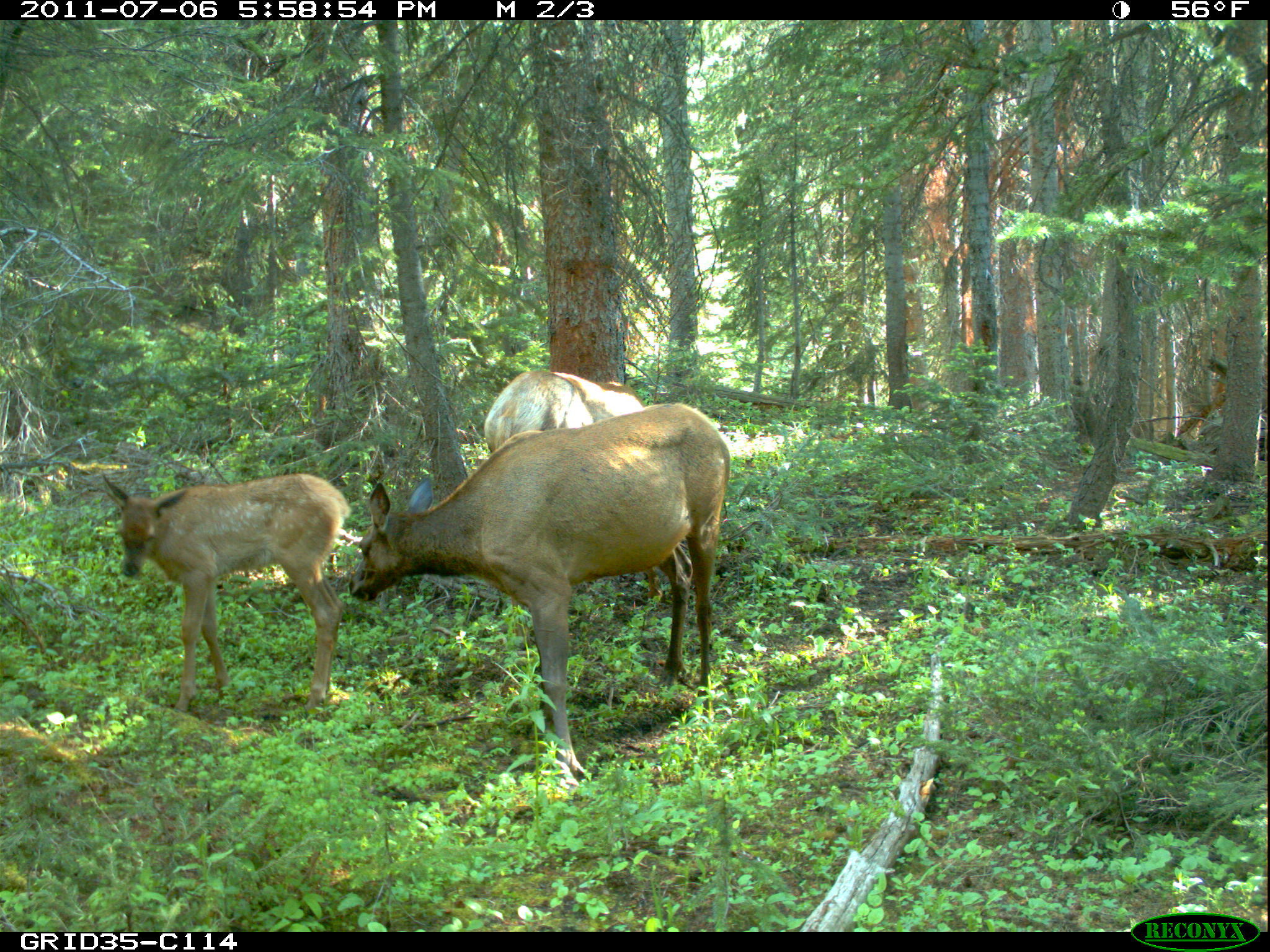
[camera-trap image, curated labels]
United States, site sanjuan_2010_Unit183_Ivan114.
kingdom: Animalia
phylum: Chordata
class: Mammalia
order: Artiodactyla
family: Cervidae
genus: Cervus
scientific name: Cervus elaphus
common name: red deer